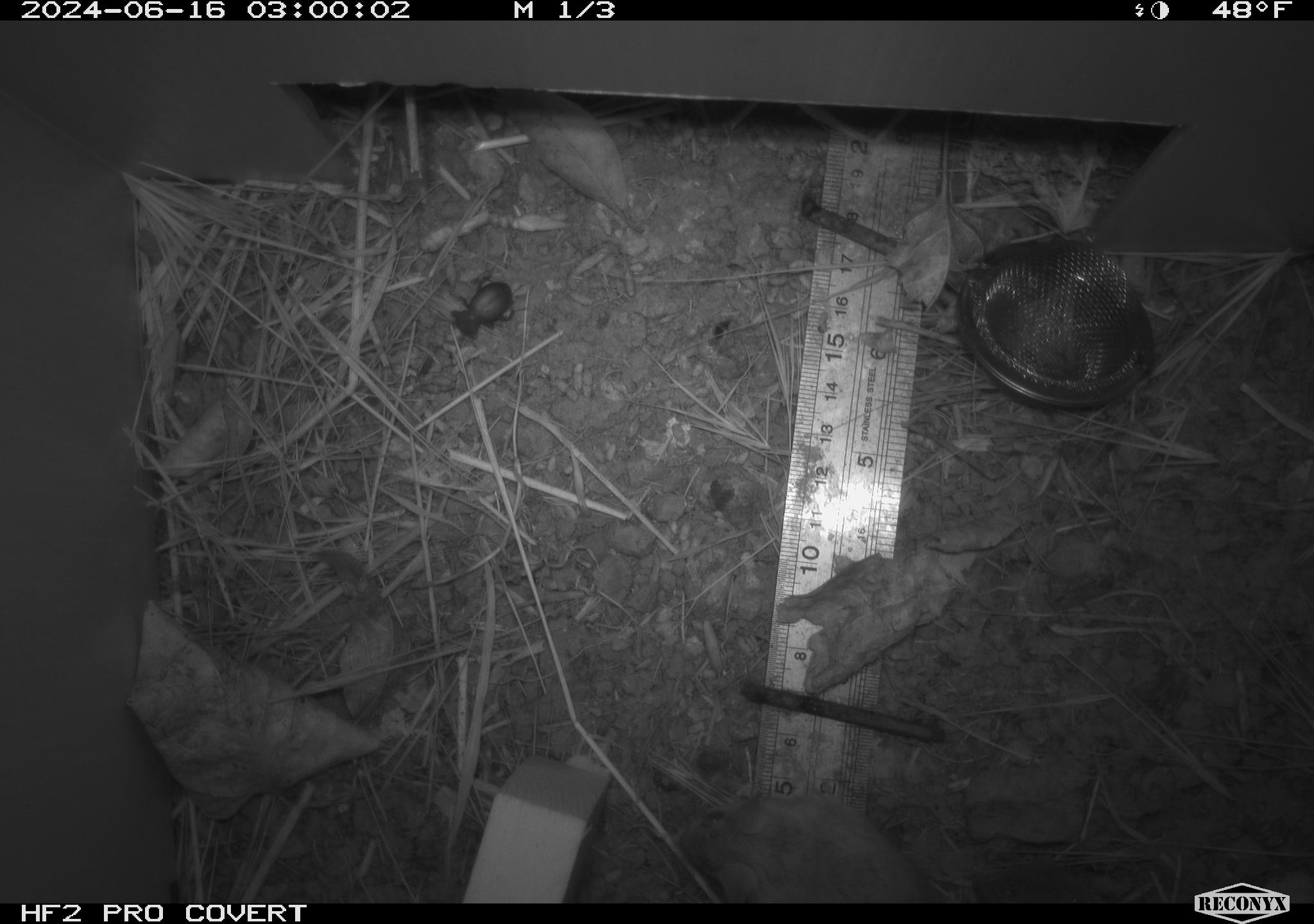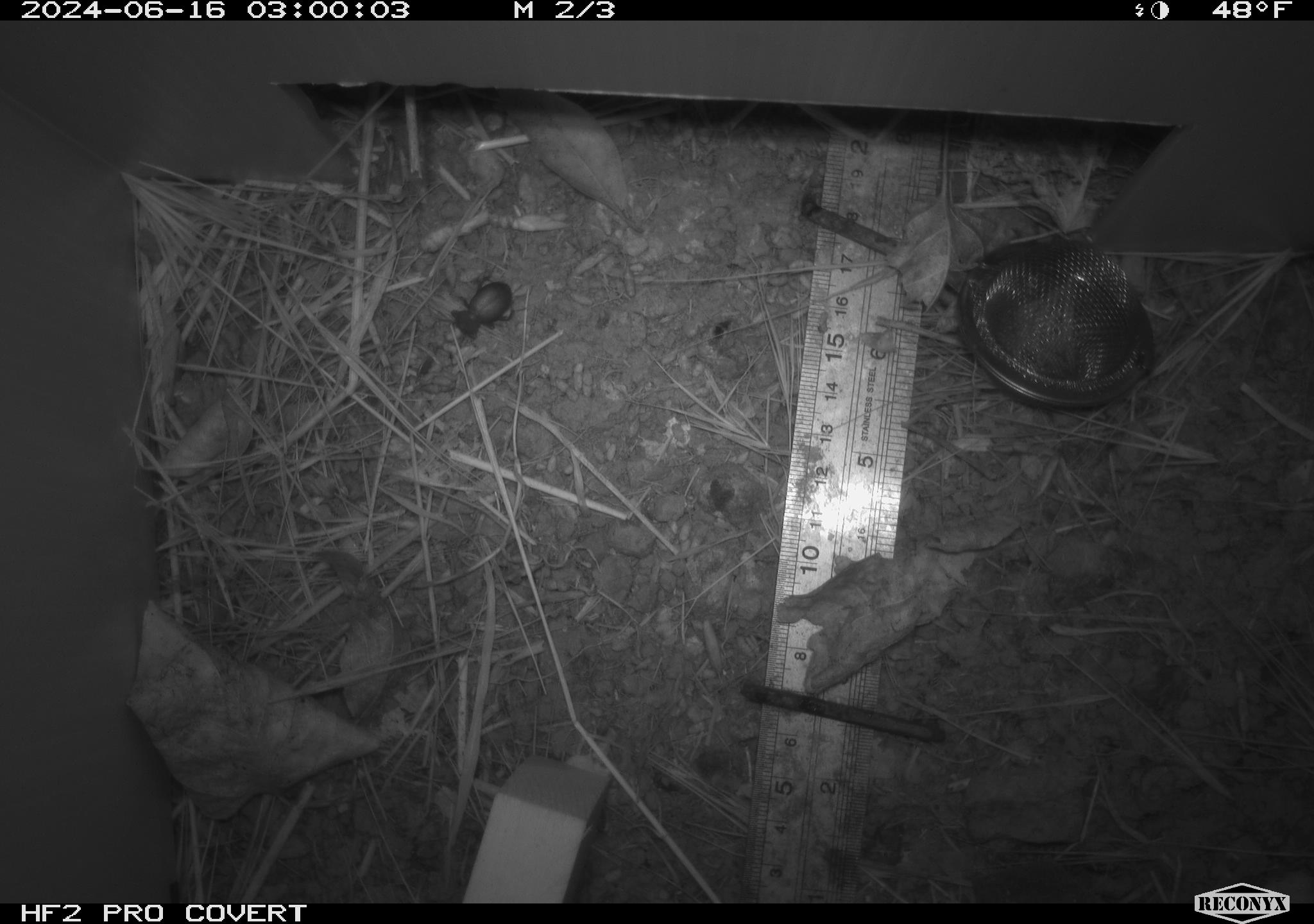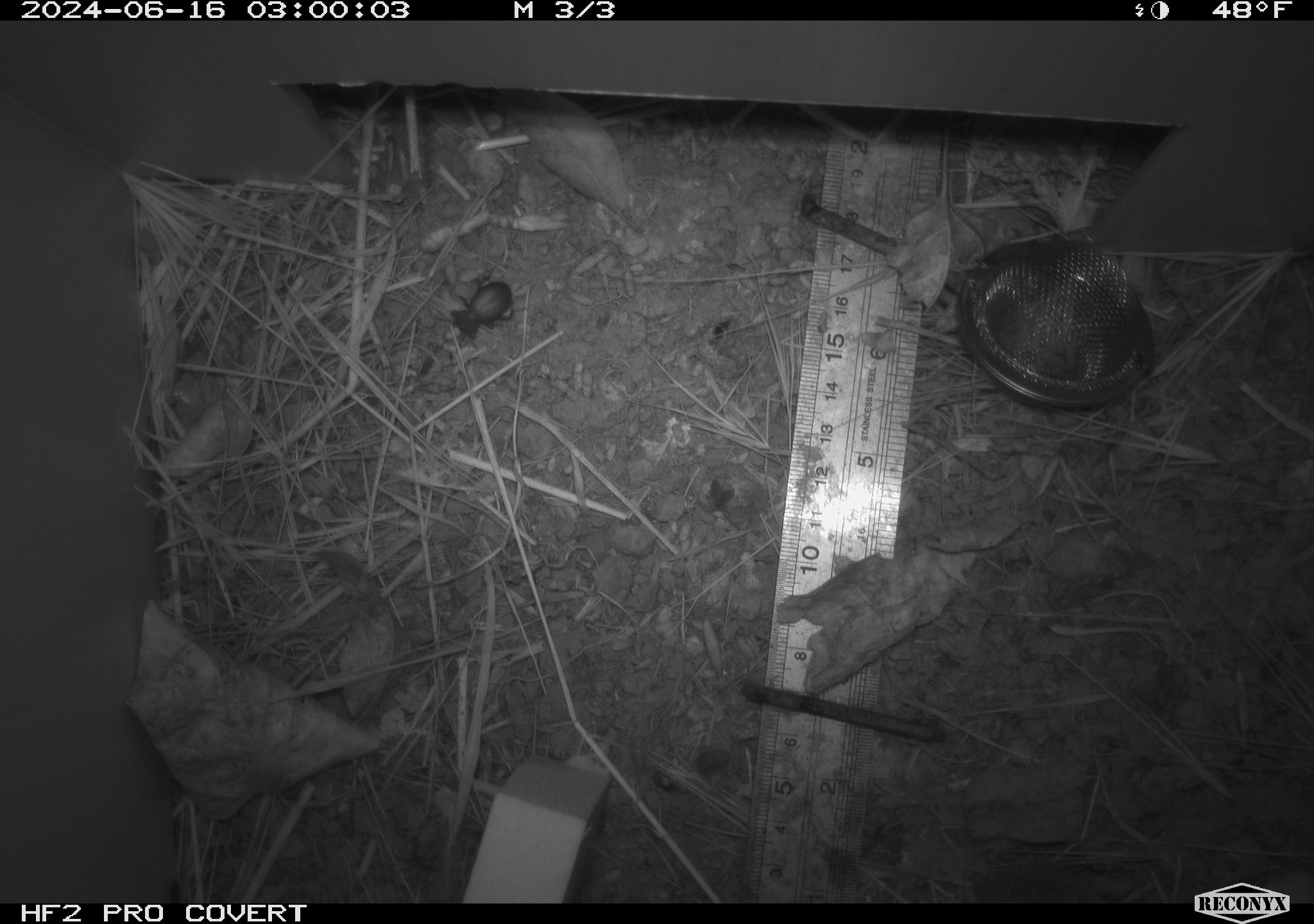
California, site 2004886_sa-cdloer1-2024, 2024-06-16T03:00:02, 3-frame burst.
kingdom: Animalia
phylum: Chordata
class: Mammalia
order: Rodentia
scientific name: Rodentia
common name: mouse species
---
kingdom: Animalia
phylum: Arthropoda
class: Insecta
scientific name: Insecta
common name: insect